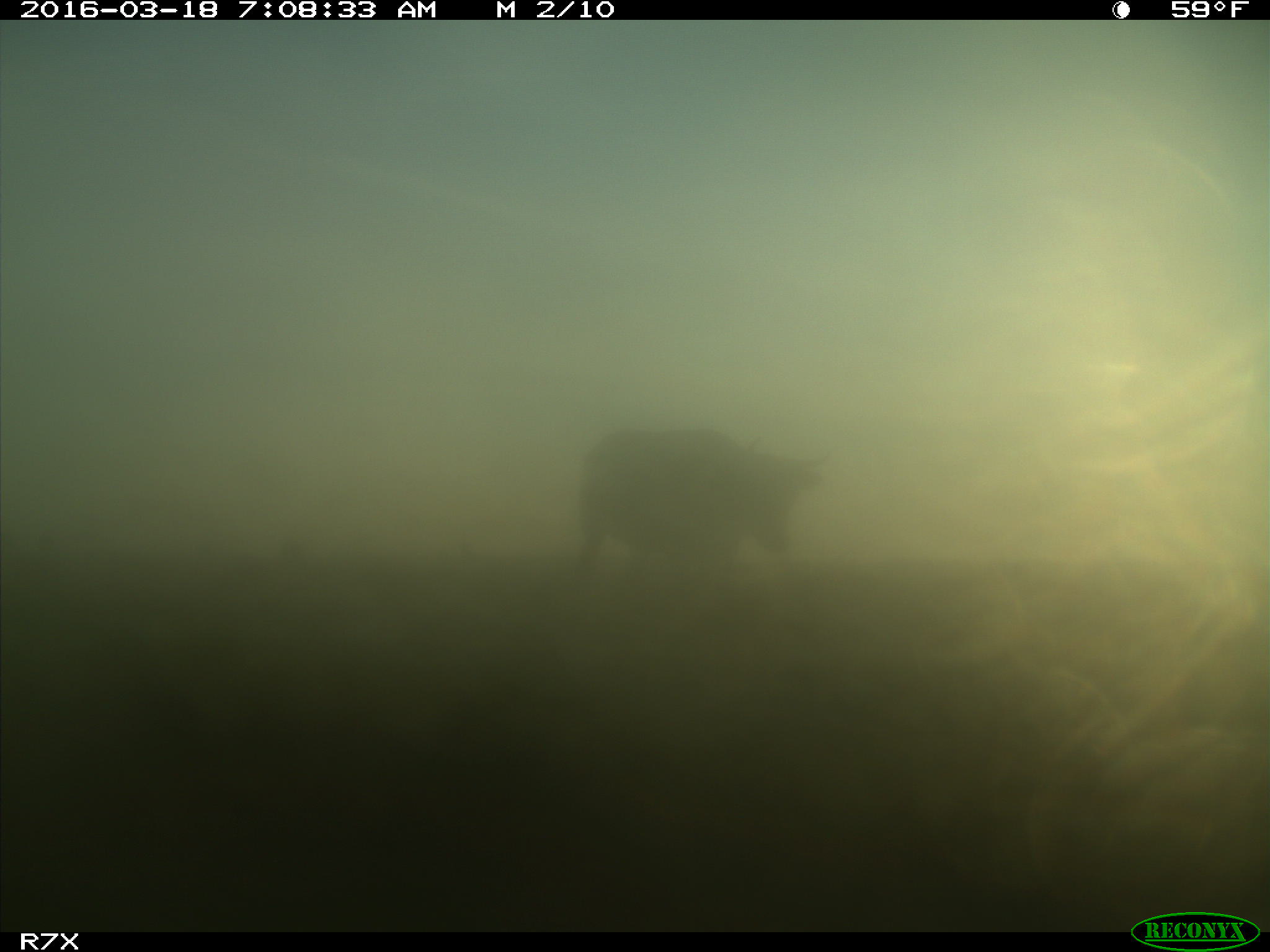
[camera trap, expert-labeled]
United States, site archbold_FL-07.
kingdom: Animalia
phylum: Chordata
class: Mammalia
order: Artiodactyla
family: Bovidae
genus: Bos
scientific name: Bos taurus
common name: domestic cow